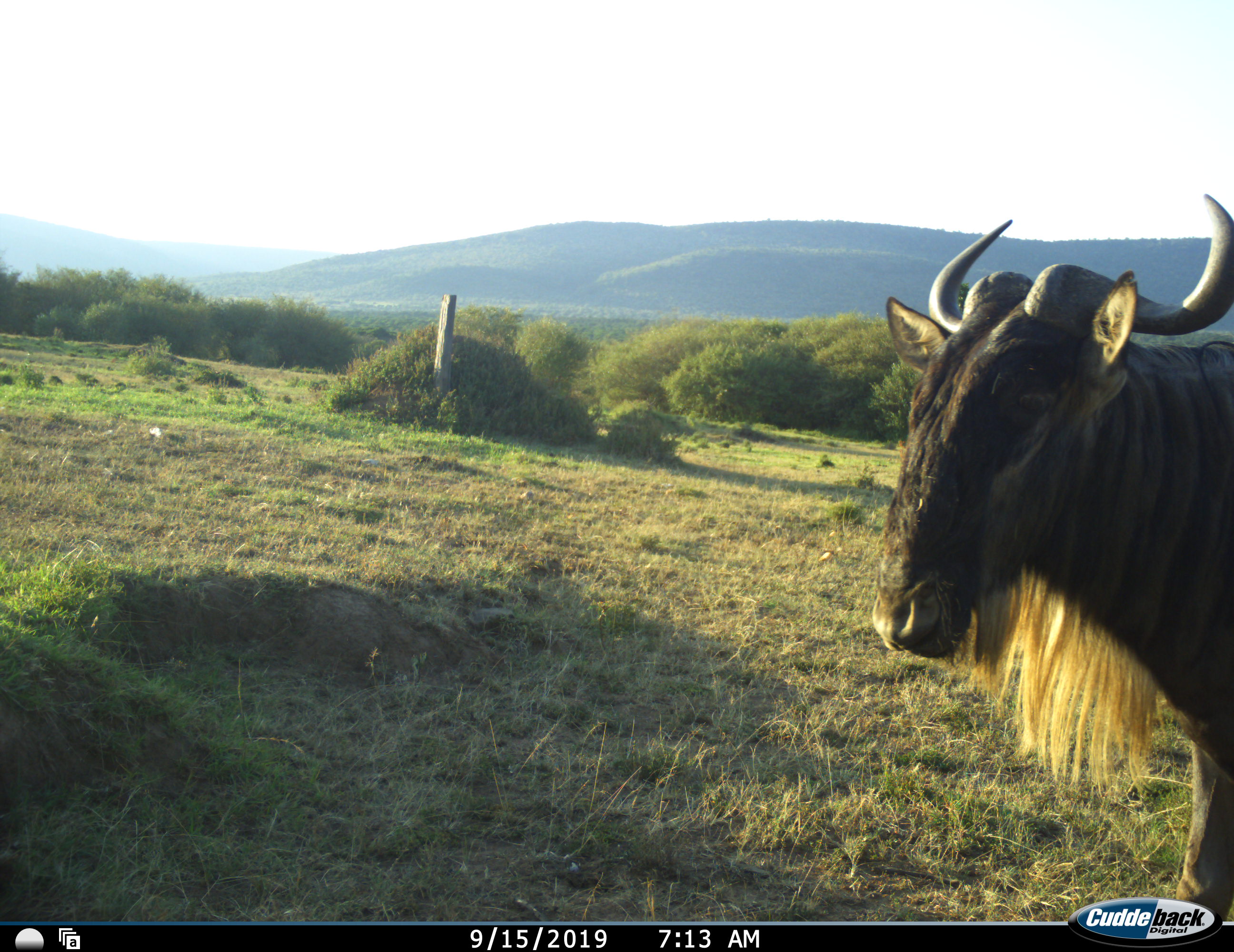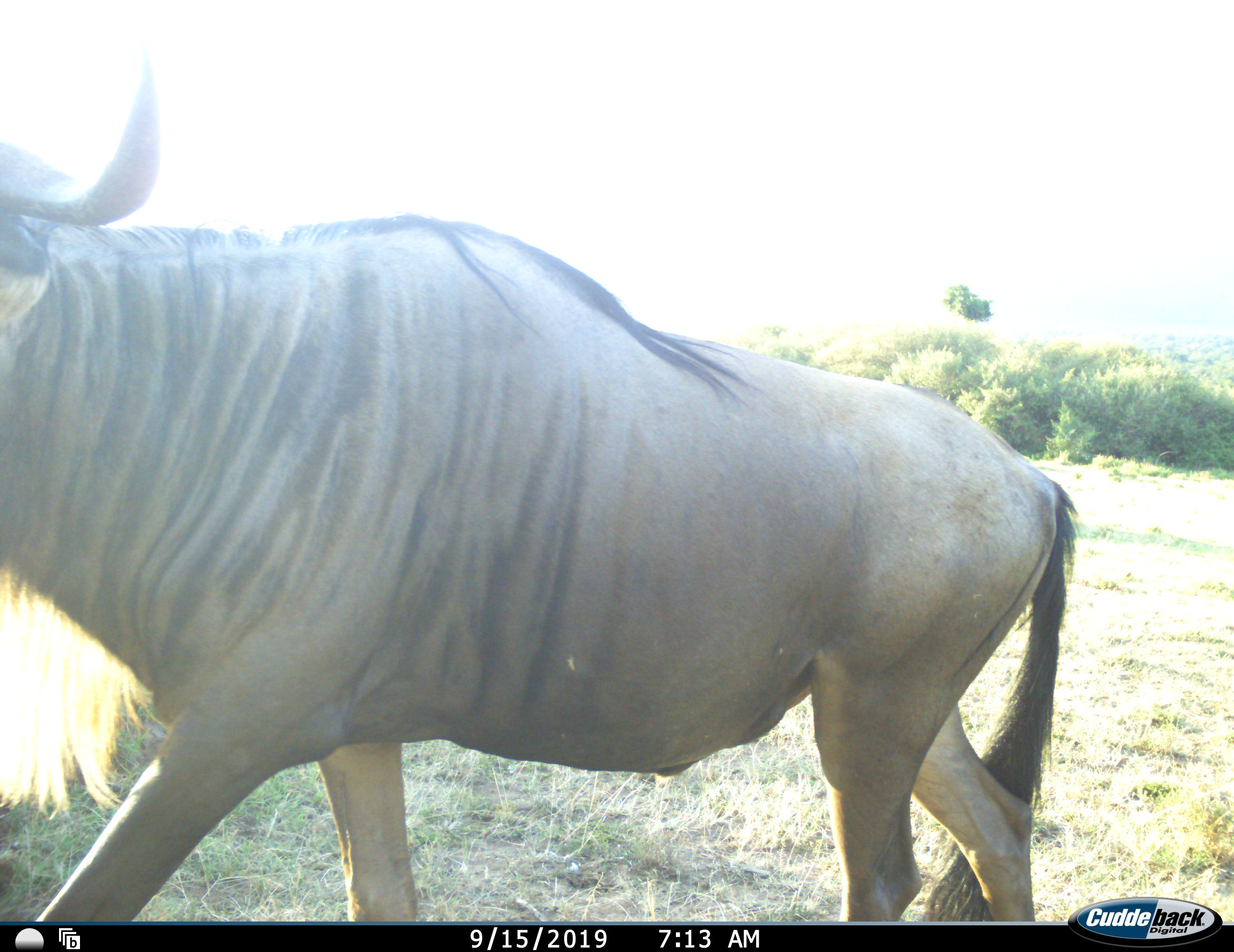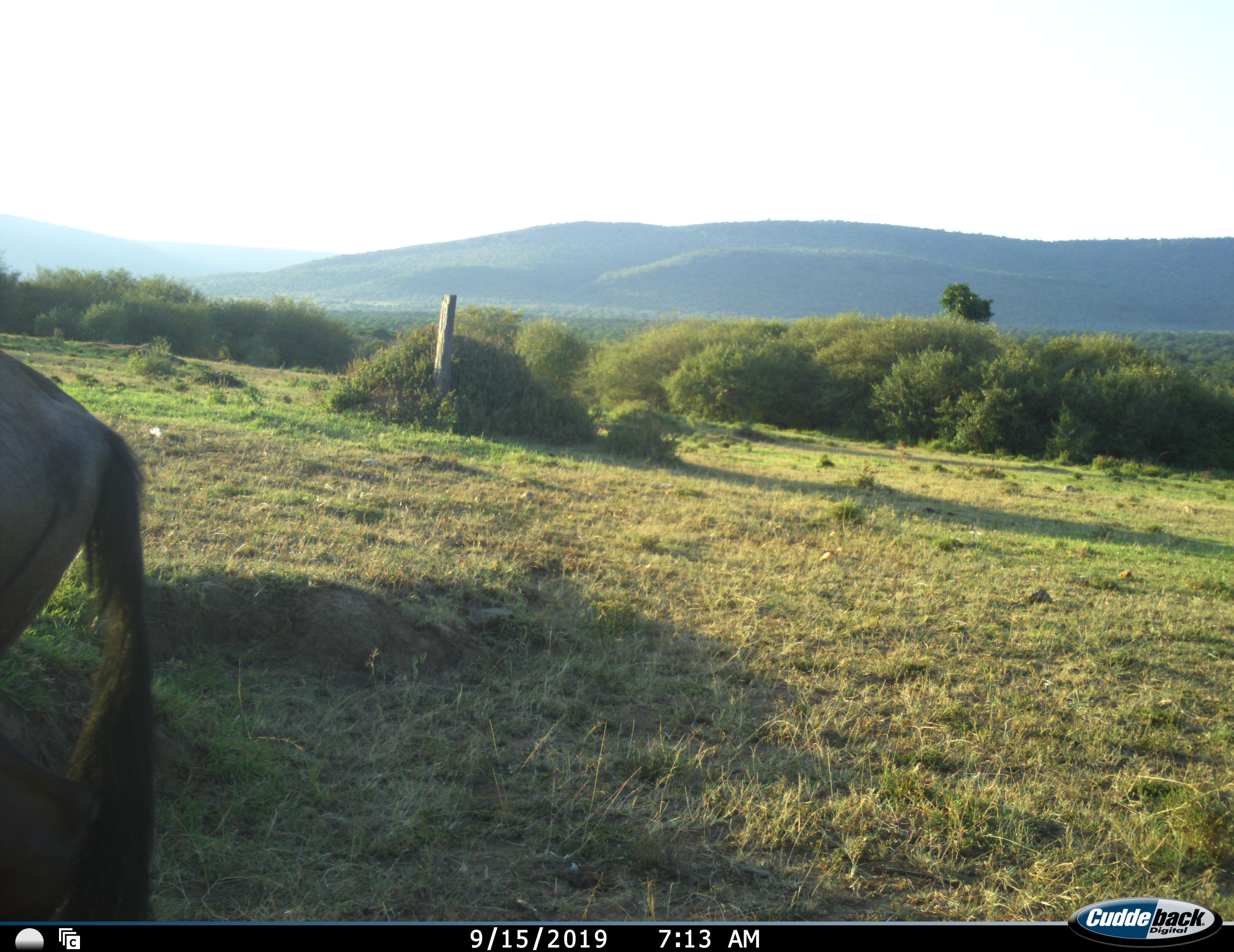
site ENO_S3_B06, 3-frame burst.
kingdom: Animalia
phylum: Chordata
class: Mammalia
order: Artiodactyla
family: Bovidae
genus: Connochaetes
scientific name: Connochaetes taurinus taurinus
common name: blue wildebeest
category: wildebeestblue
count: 1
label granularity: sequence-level